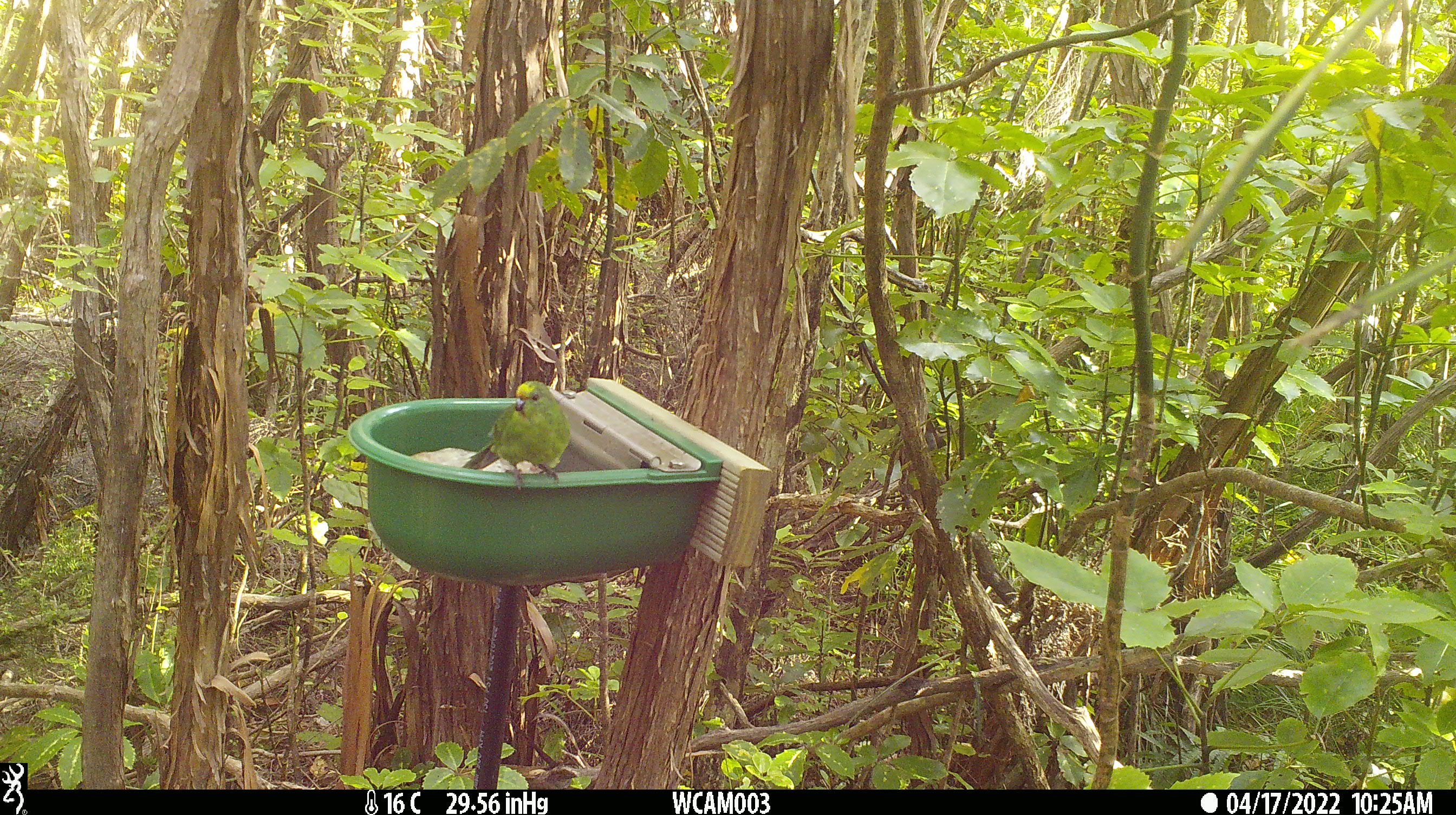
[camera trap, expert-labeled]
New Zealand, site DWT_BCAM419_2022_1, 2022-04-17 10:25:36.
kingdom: Animalia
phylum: Chordata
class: Aves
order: Psittaciformes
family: Psittaculidae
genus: Cyanoramphus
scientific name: Cyanoramphus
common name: parakeet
Parakeet (Cyanoramphus).